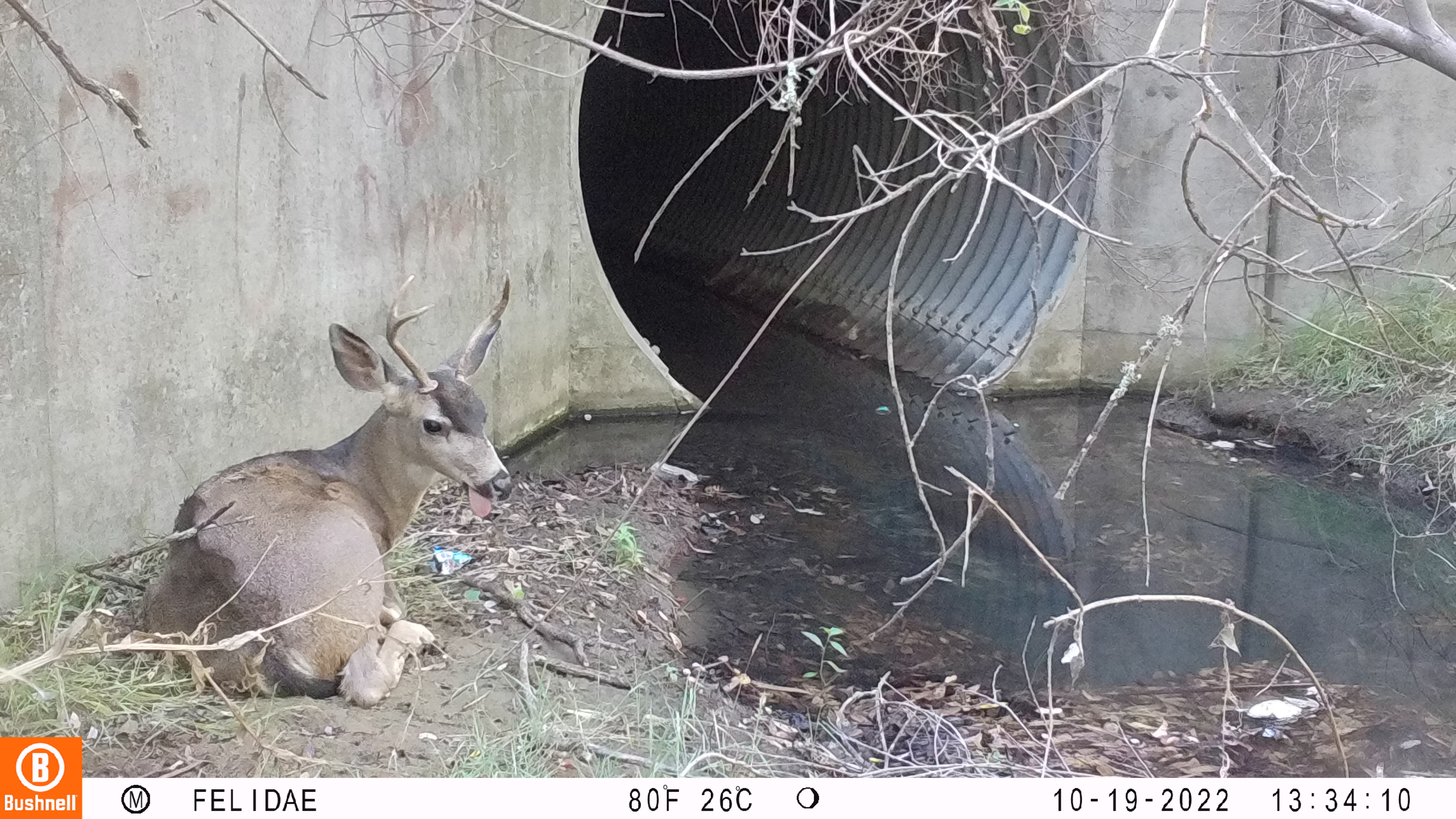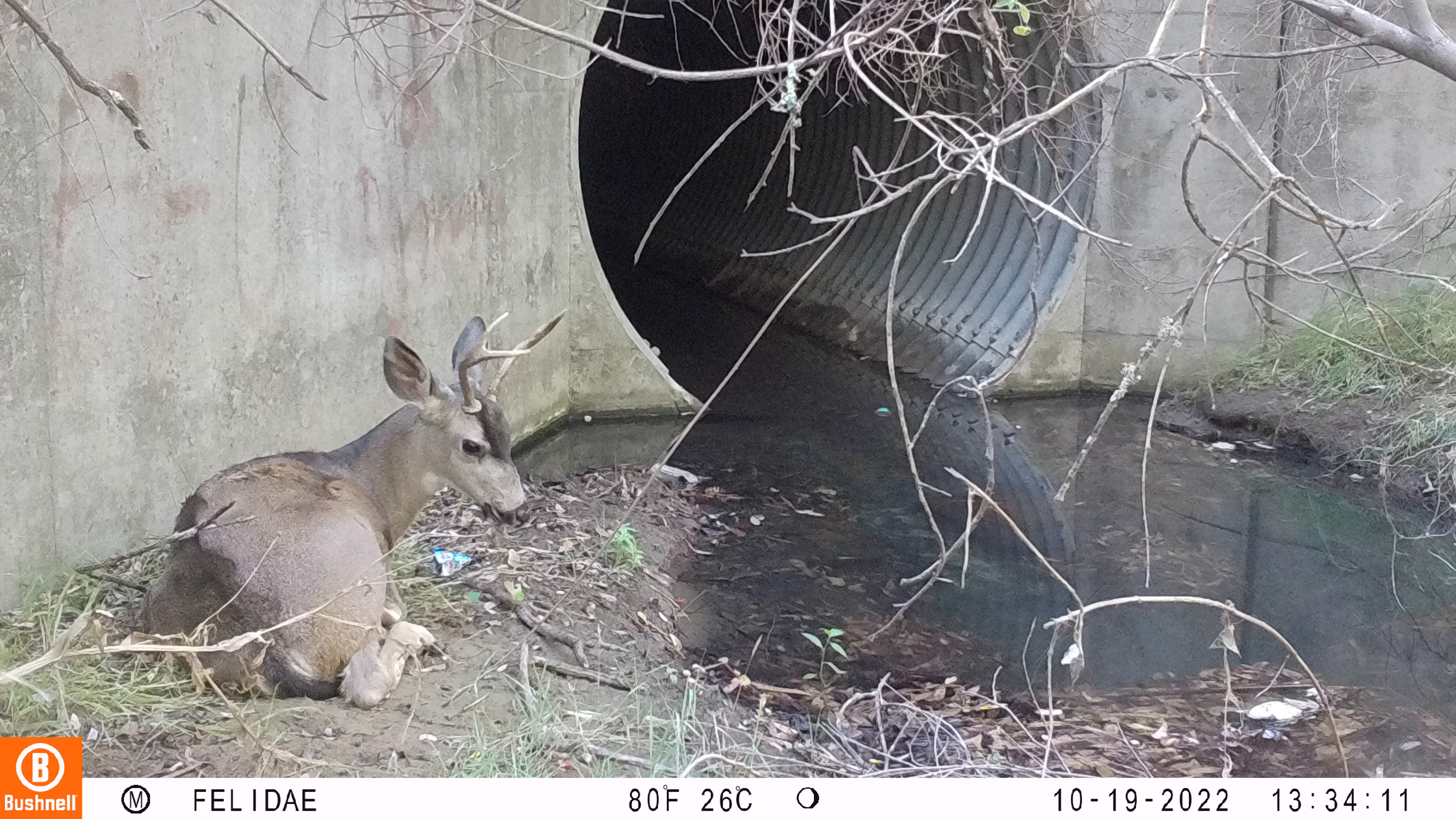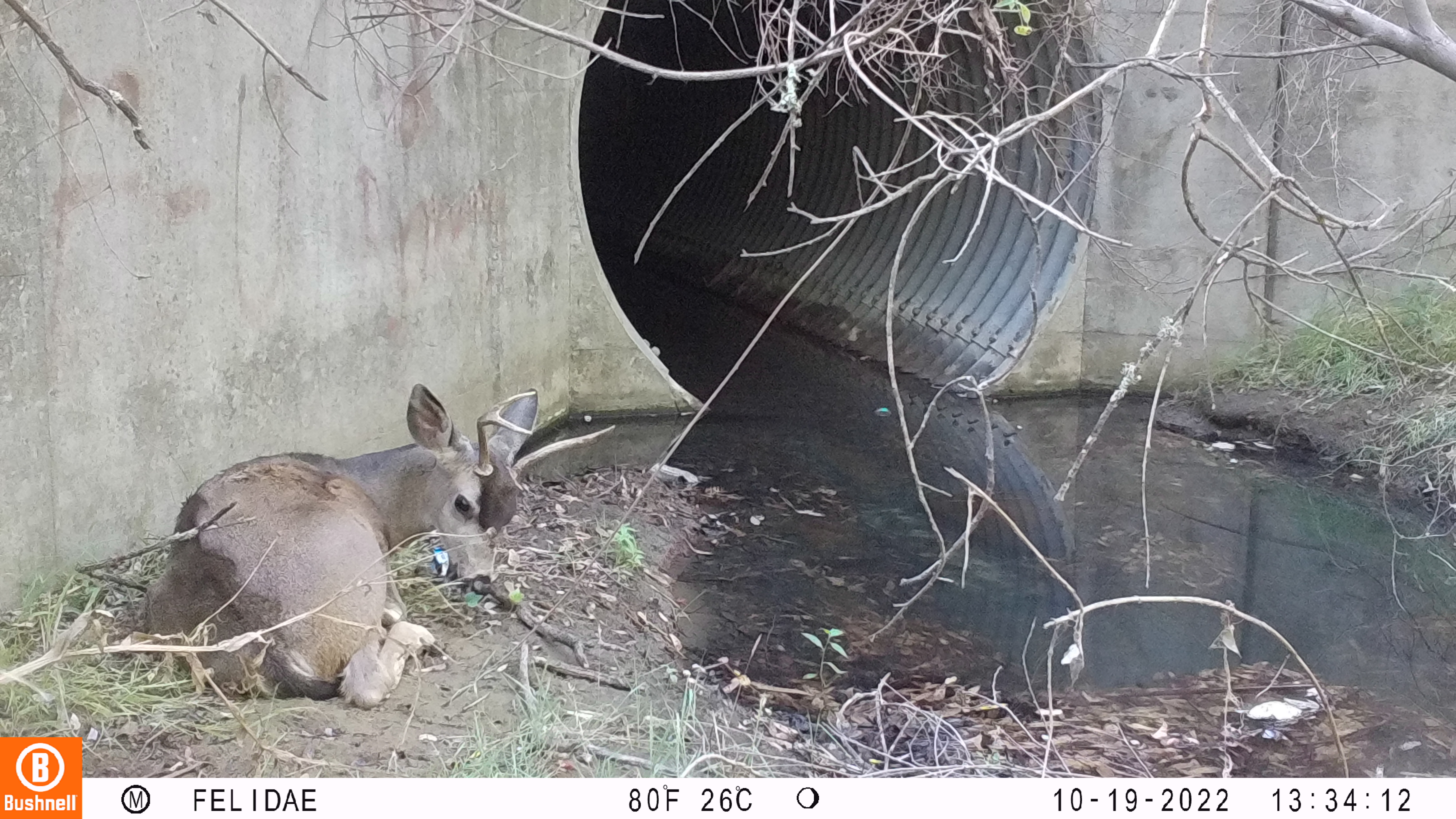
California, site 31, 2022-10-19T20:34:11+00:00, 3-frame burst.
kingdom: Animalia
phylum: Chordata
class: Mammalia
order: Artiodactyla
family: Cervidae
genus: Odocoileus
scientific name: Odocoileus hemionus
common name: mule deer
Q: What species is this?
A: Mule deer (Odocoileus hemionus).